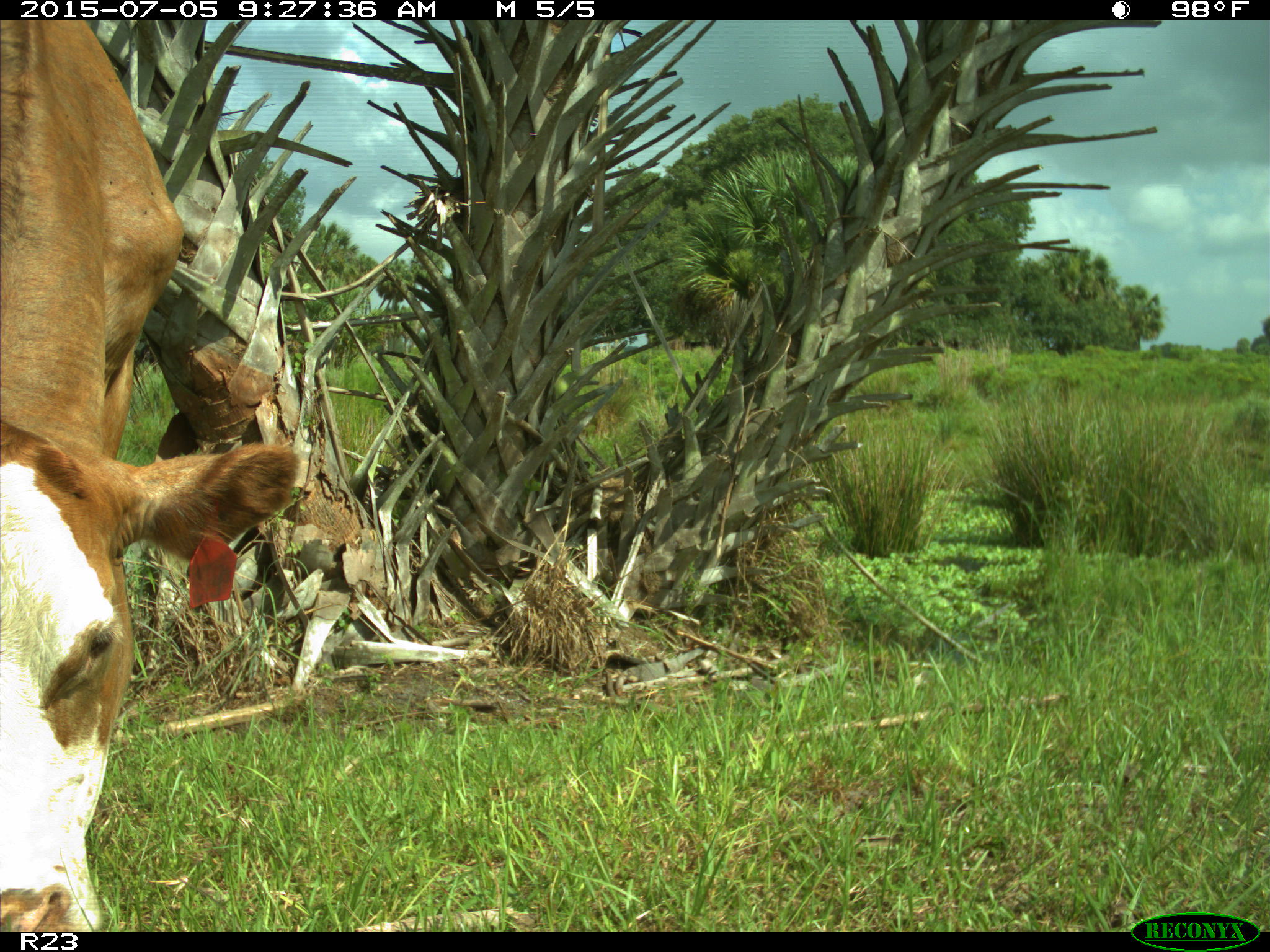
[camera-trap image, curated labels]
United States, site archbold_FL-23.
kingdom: Animalia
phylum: Chordata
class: Mammalia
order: Artiodactyla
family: Bovidae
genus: Bos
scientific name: Bos taurus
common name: domestic cow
Bos taurus (domestic cow).